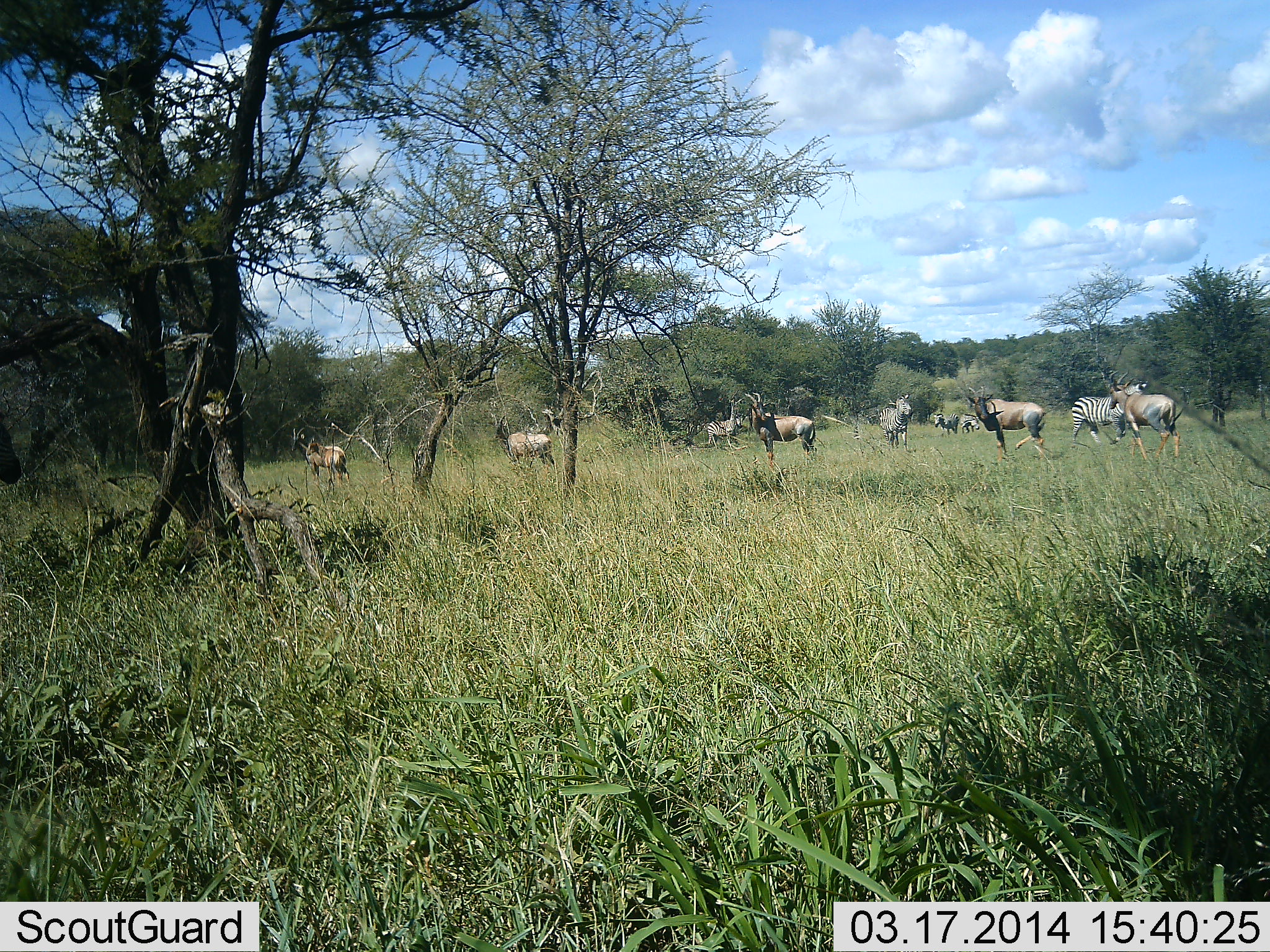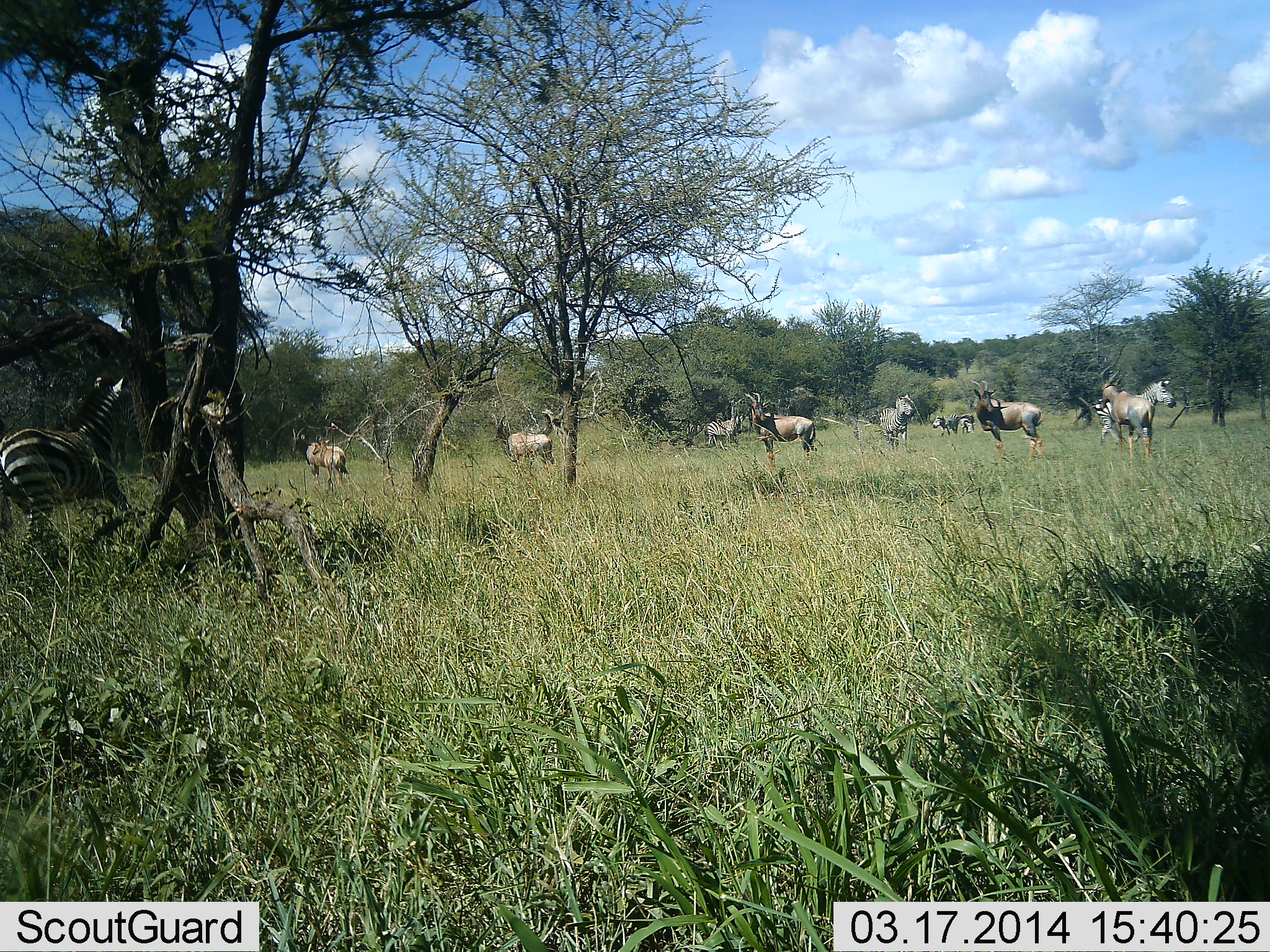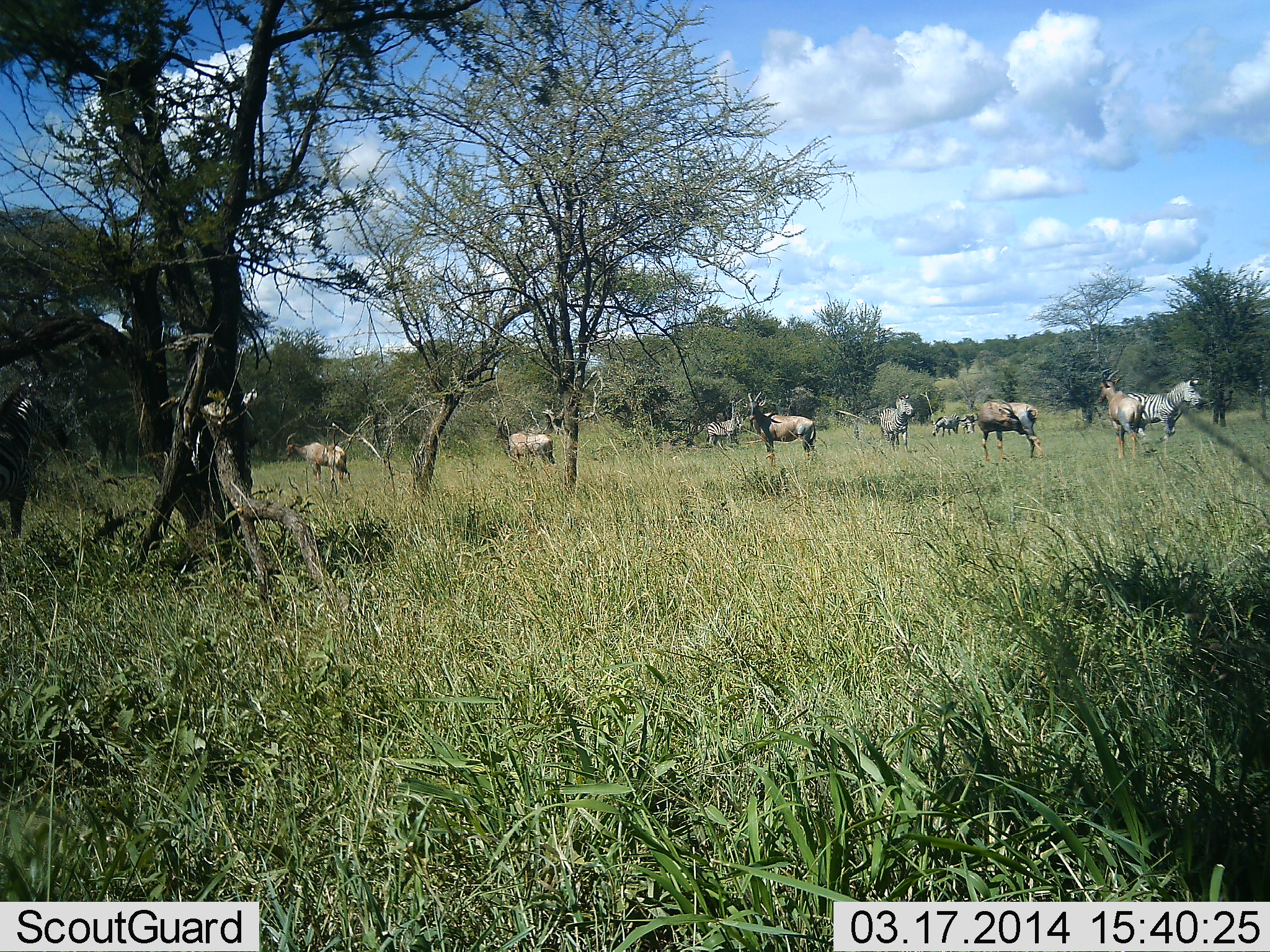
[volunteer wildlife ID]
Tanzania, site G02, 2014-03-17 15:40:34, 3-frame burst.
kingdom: Animalia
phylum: Chordata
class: Mammalia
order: Artiodactyla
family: Bovidae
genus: Damaliscus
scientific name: Damaliscus lunatus jimela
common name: topi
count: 5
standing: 91%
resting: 0%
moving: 36%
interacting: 18%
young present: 0%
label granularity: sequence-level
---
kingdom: Animalia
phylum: Chordata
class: Mammalia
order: Perissodactyla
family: Equidae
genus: Equus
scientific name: Equus quagga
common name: plains zebra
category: zebra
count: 4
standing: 50%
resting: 6%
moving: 83%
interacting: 11%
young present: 0%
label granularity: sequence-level